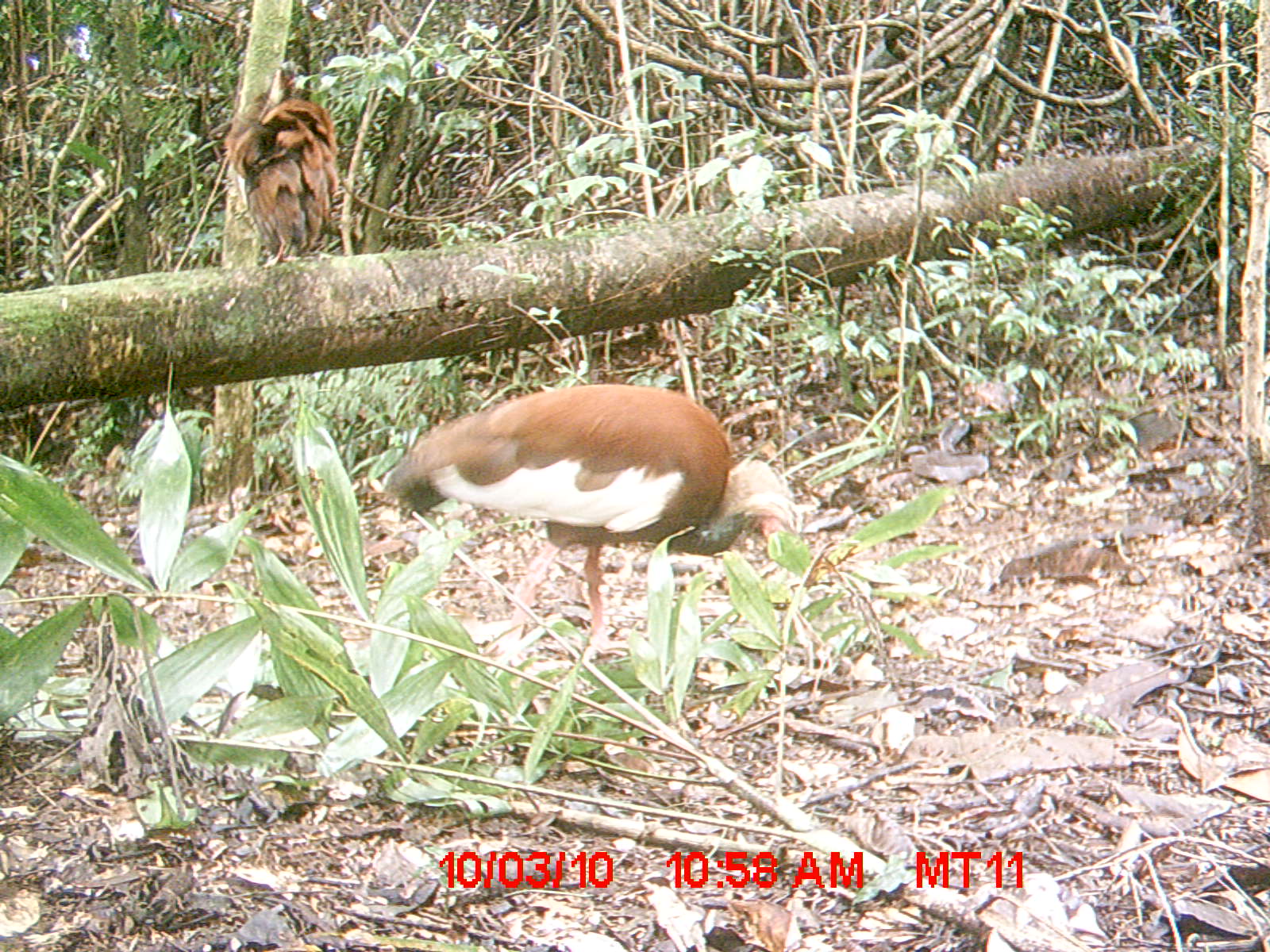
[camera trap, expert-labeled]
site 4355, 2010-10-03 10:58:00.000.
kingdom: Animalia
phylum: Chordata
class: Aves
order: Pelecaniformes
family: Threskiornithidae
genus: Lophotibis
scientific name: Lophotibis cristata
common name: madagascar ibis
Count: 1.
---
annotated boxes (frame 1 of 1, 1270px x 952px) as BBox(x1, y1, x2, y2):
lophotibis cristata: BBox(383, 381, 798, 652); BBox(223, 62, 339, 269)